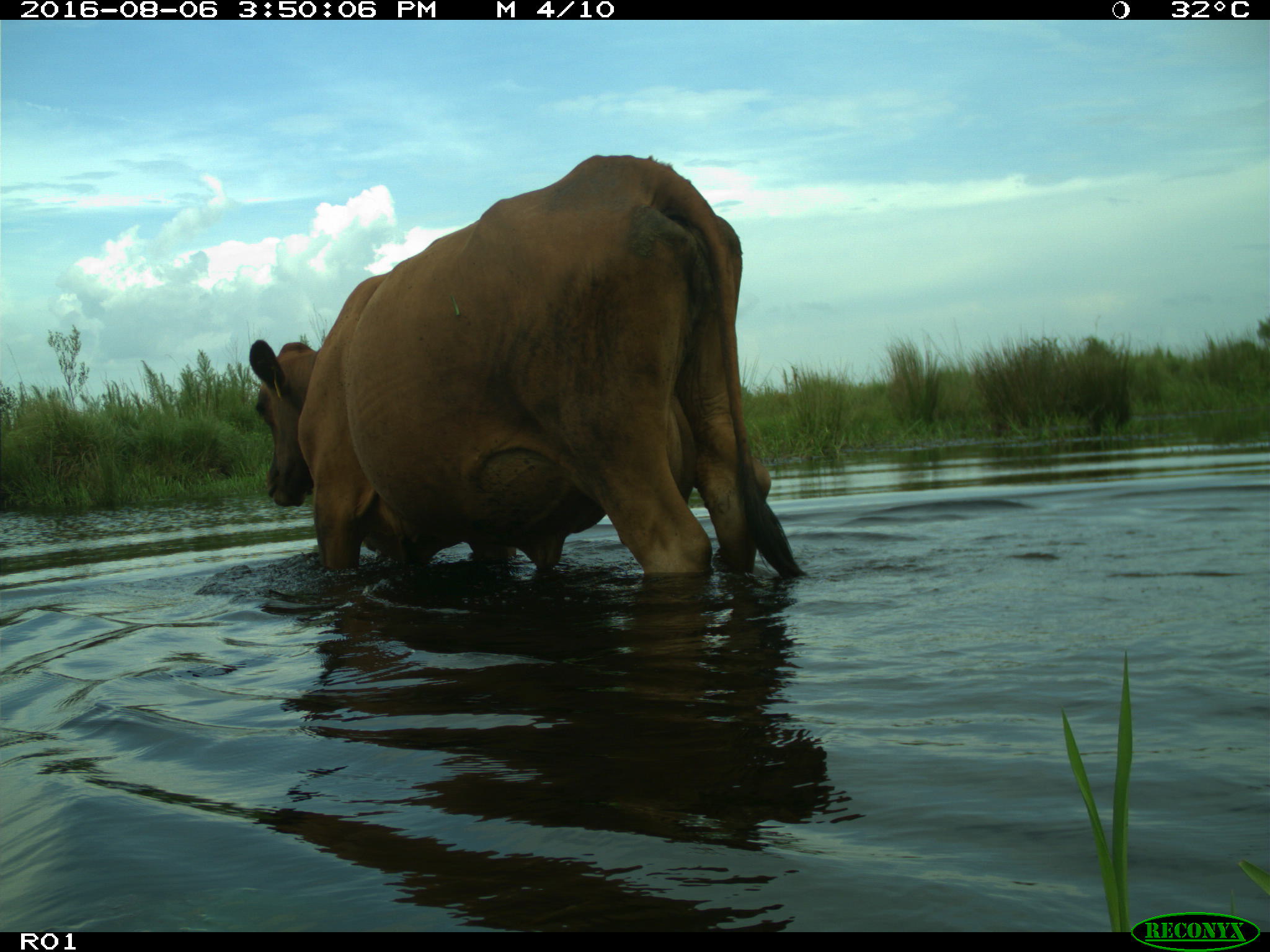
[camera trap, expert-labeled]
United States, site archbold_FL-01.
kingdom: Animalia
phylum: Chordata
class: Mammalia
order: Artiodactyla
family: Bovidae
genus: Bos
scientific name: Bos taurus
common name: domestic cow